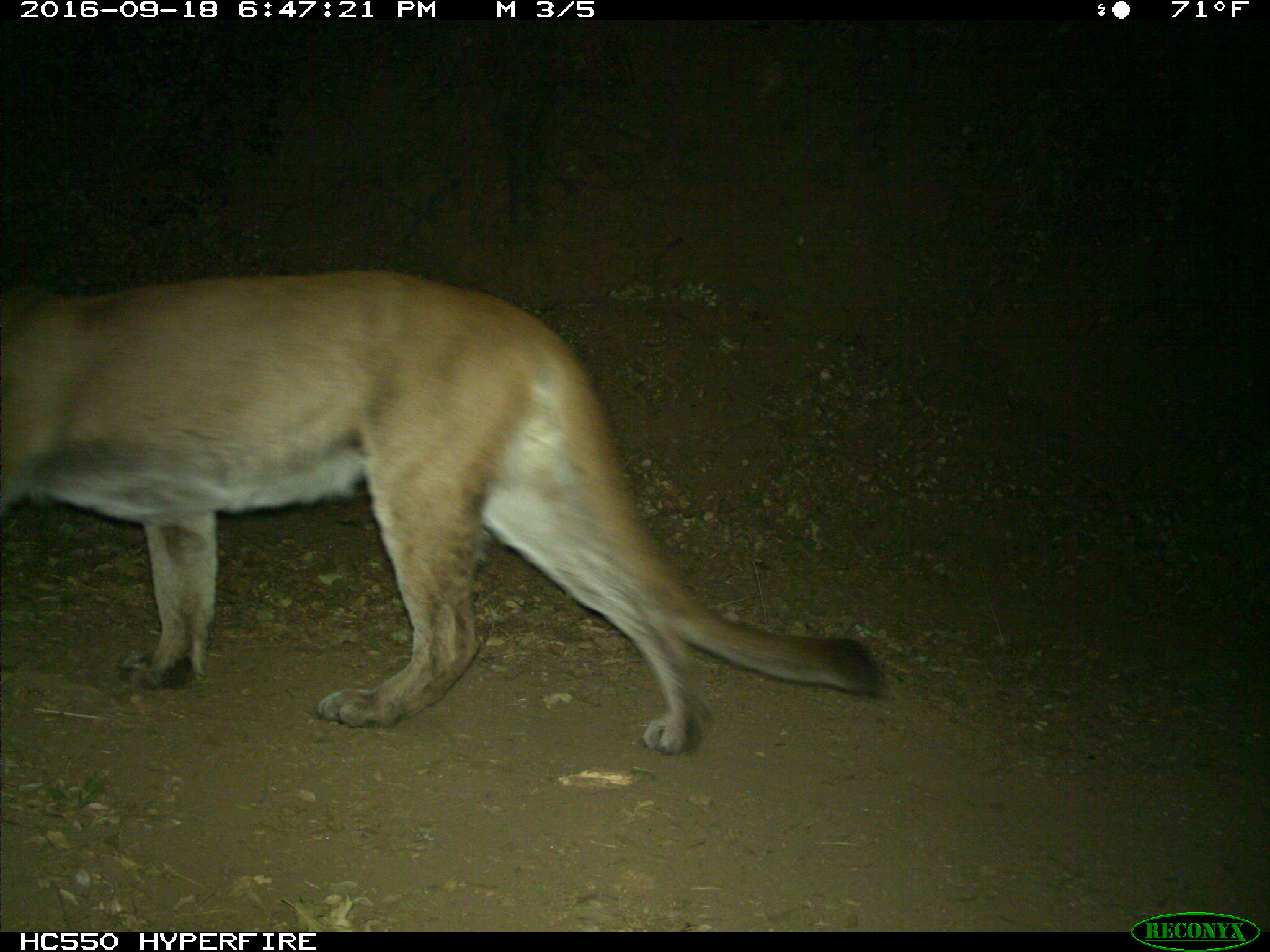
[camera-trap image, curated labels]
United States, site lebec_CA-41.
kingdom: Animalia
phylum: Chordata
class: Mammalia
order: Carnivora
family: Felidae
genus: Puma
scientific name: Puma concolor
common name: mountain lion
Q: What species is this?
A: Puma concolor (mountain lion).